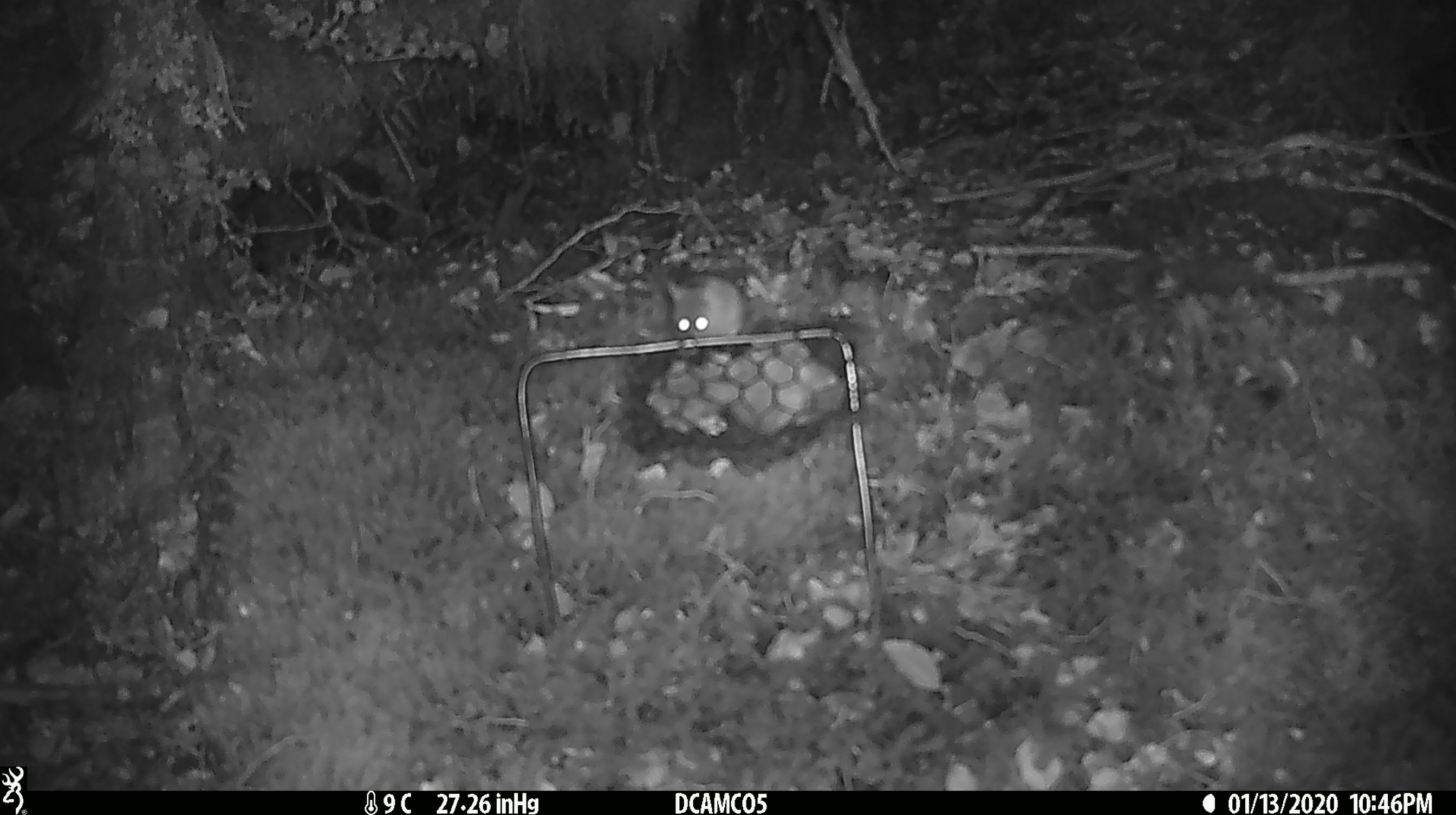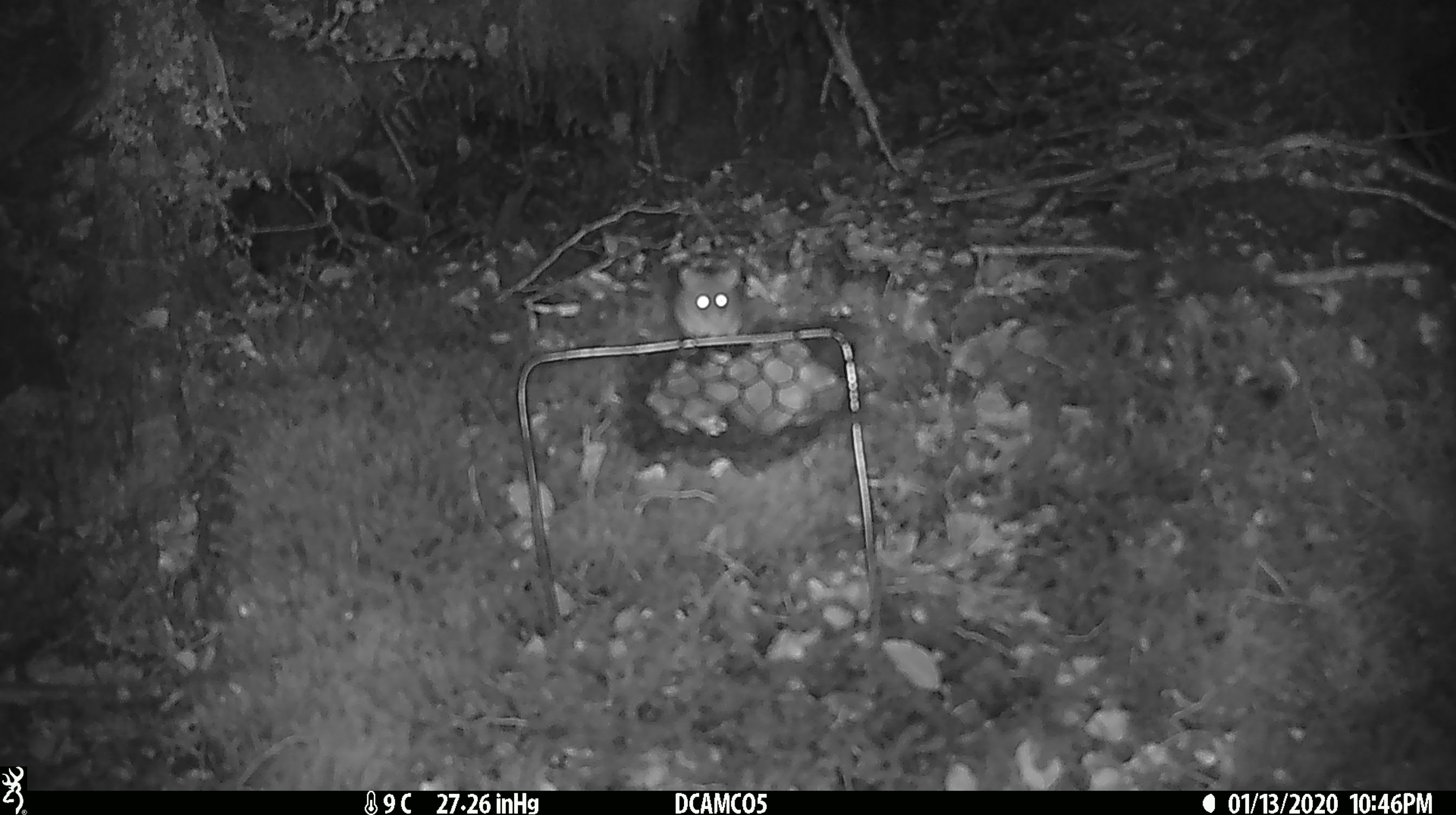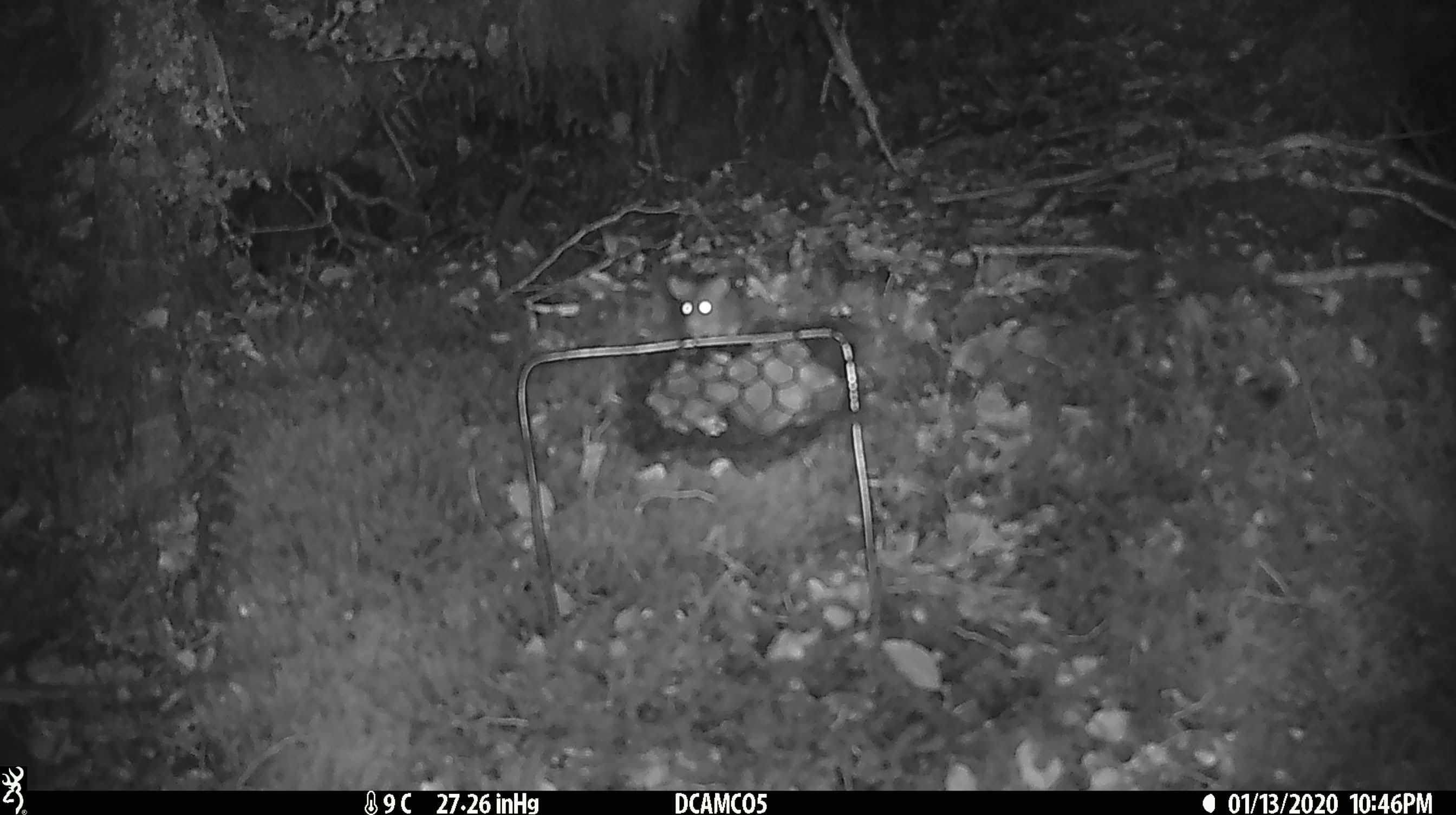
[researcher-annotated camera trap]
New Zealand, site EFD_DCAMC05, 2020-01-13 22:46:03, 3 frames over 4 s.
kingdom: Animalia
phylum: Chordata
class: Mammalia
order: Rodentia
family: Muridae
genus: Mus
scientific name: Mus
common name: mouse